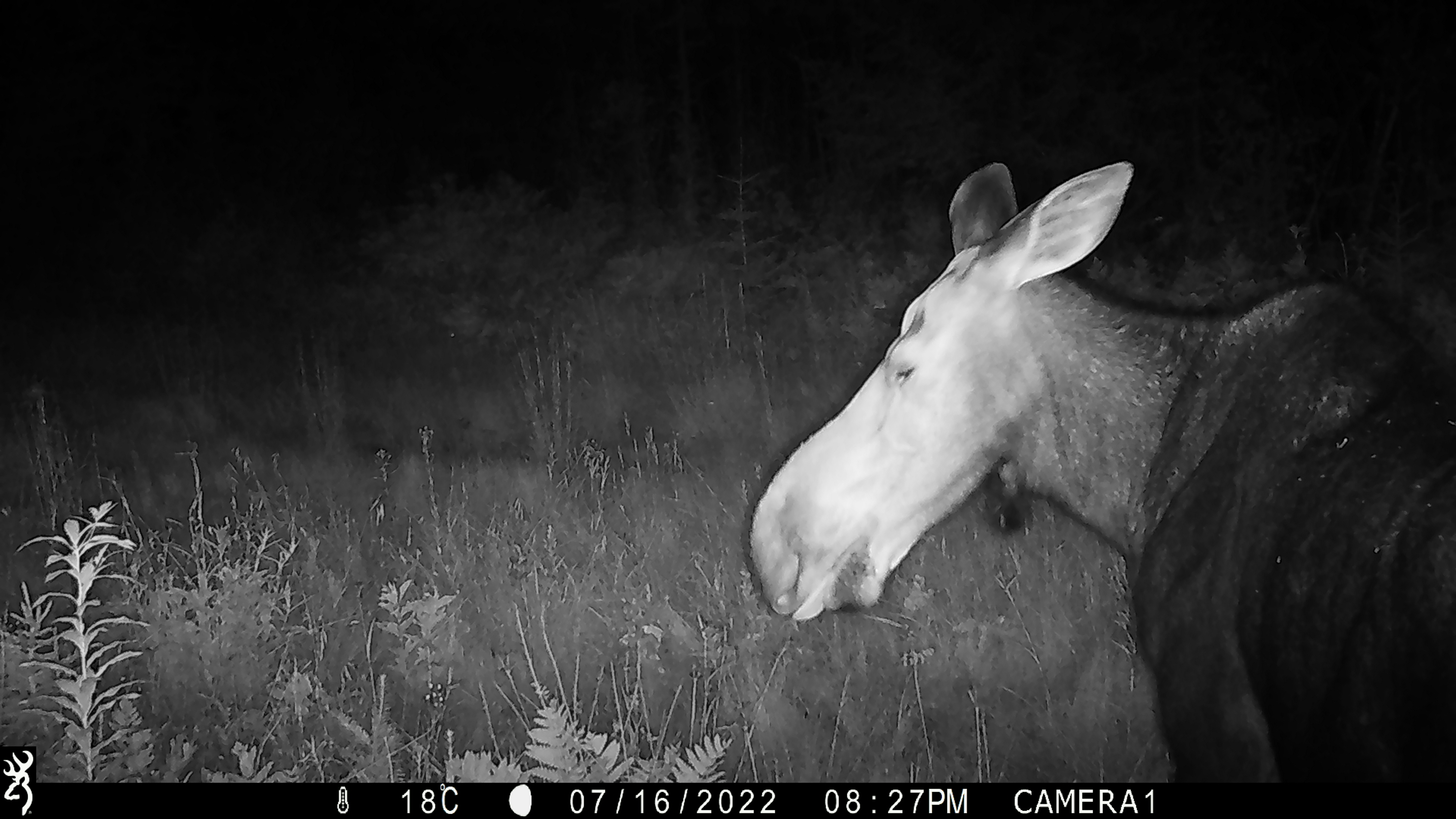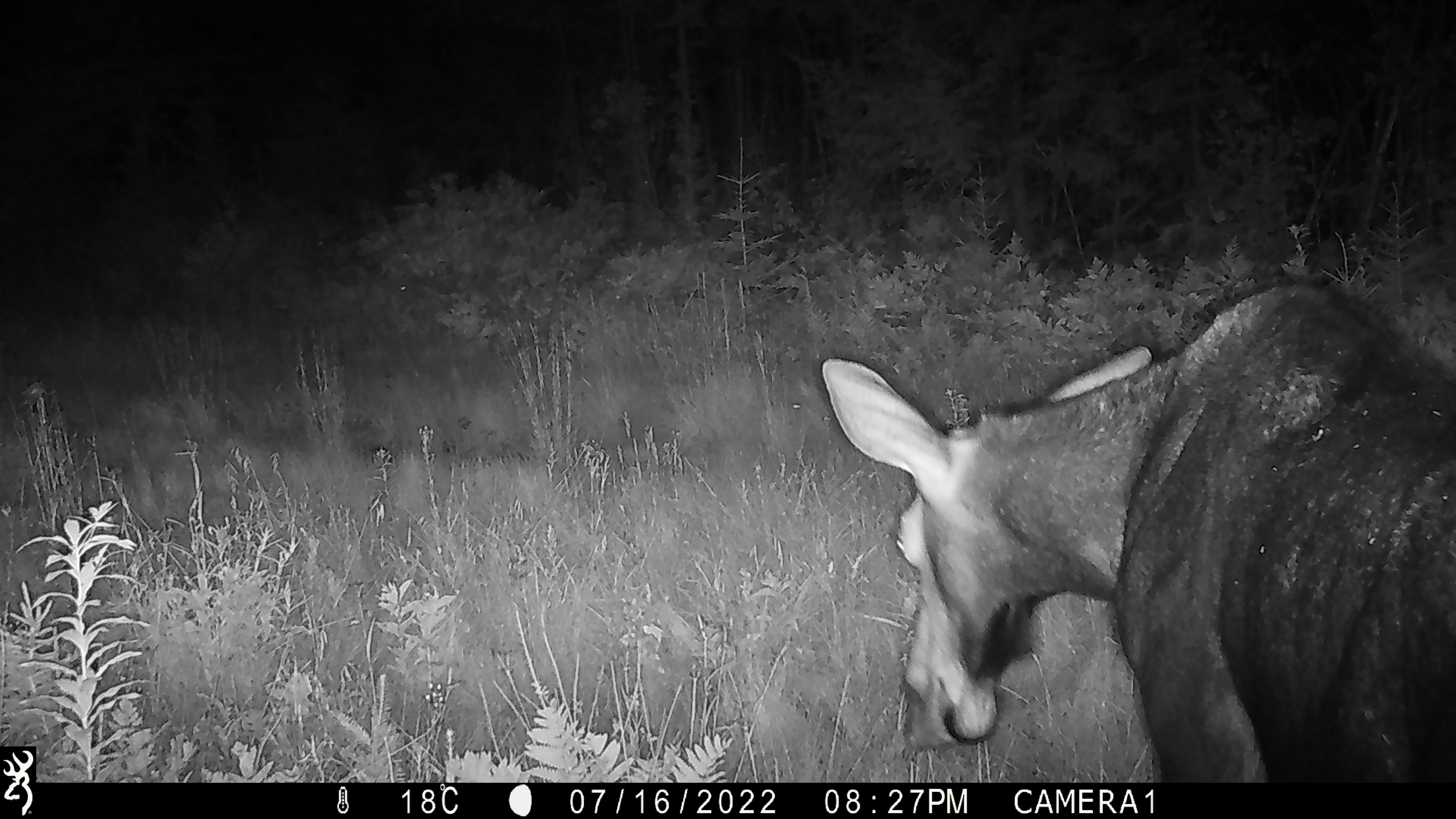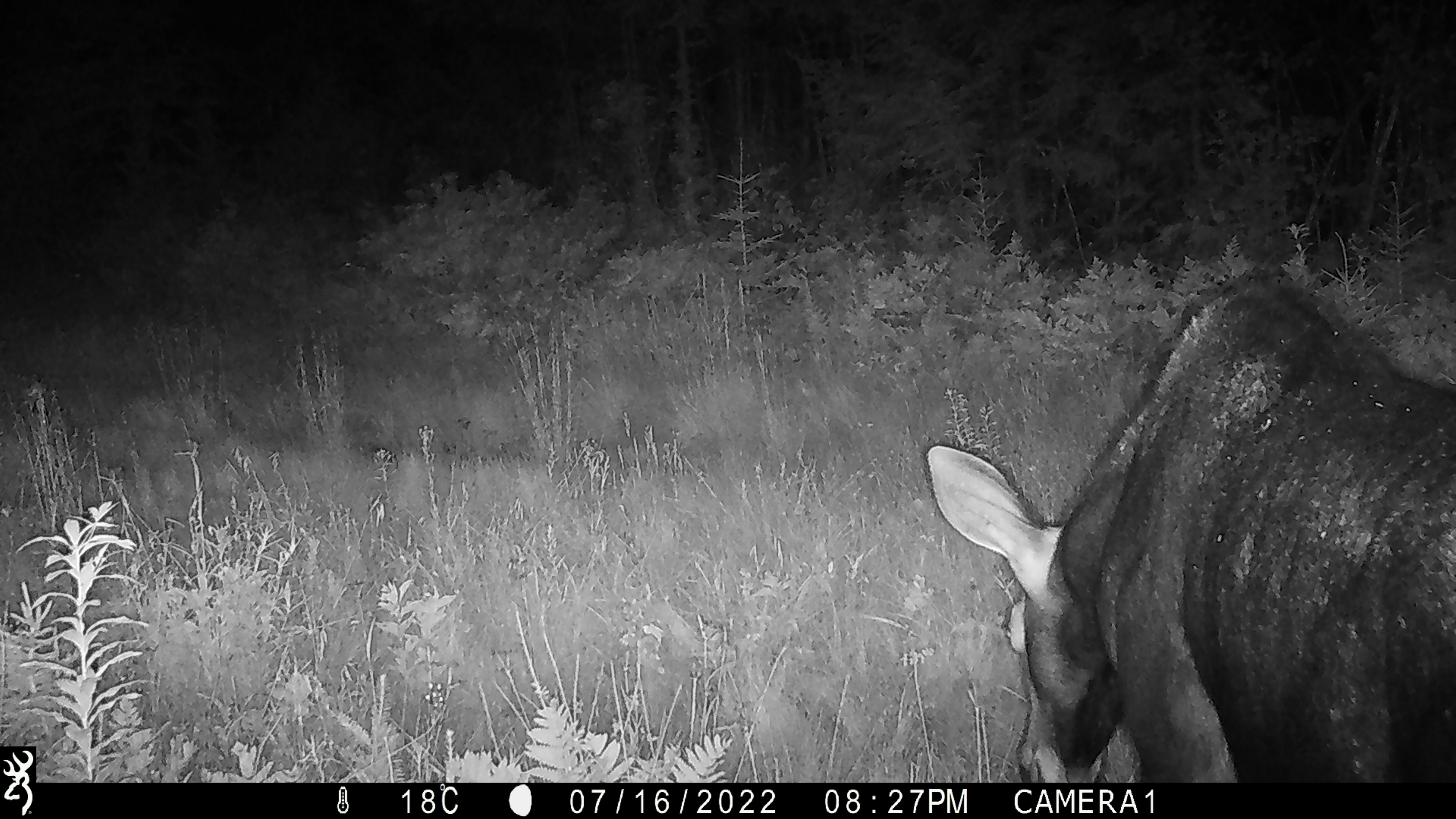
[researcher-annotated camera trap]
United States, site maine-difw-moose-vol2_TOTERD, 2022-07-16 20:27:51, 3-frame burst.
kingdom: Animalia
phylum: Chordata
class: Mammalia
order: Artiodactyla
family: Cervidae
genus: Alces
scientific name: Alces alces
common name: moose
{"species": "moose (Alces alces)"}